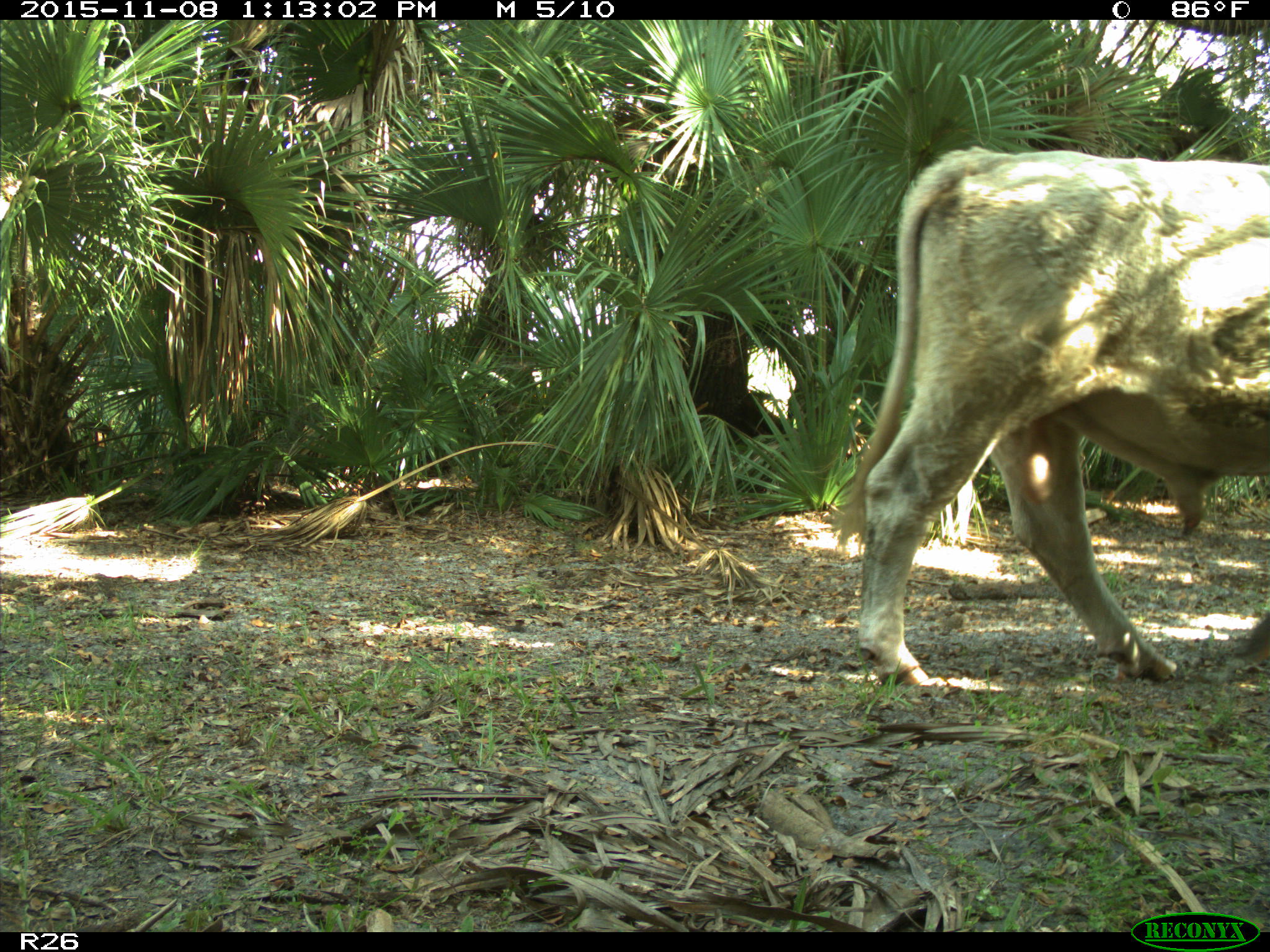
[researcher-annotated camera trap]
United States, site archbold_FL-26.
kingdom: Animalia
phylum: Chordata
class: Mammalia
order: Artiodactyla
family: Bovidae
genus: Bos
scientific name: Bos taurus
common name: domestic cow